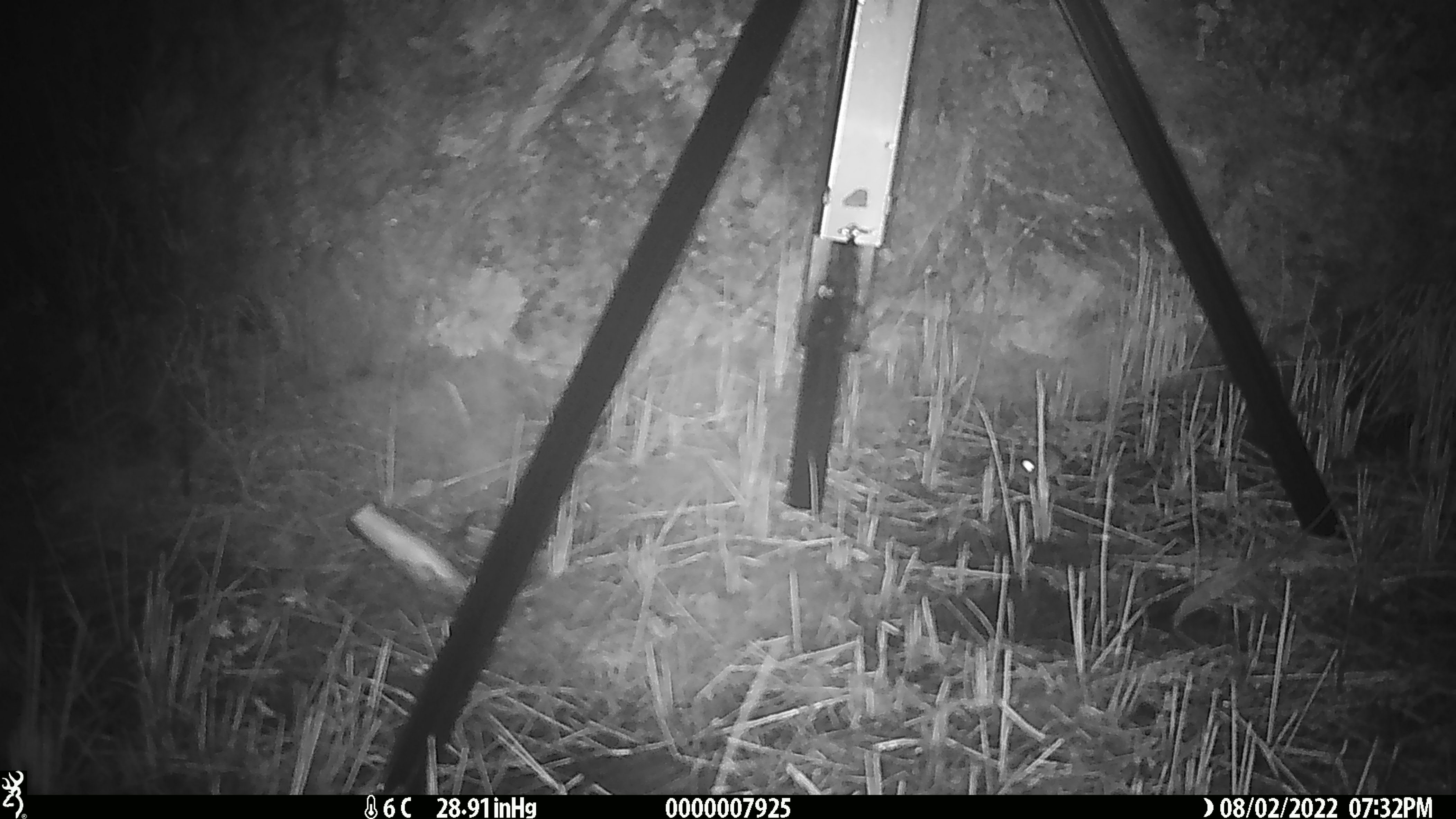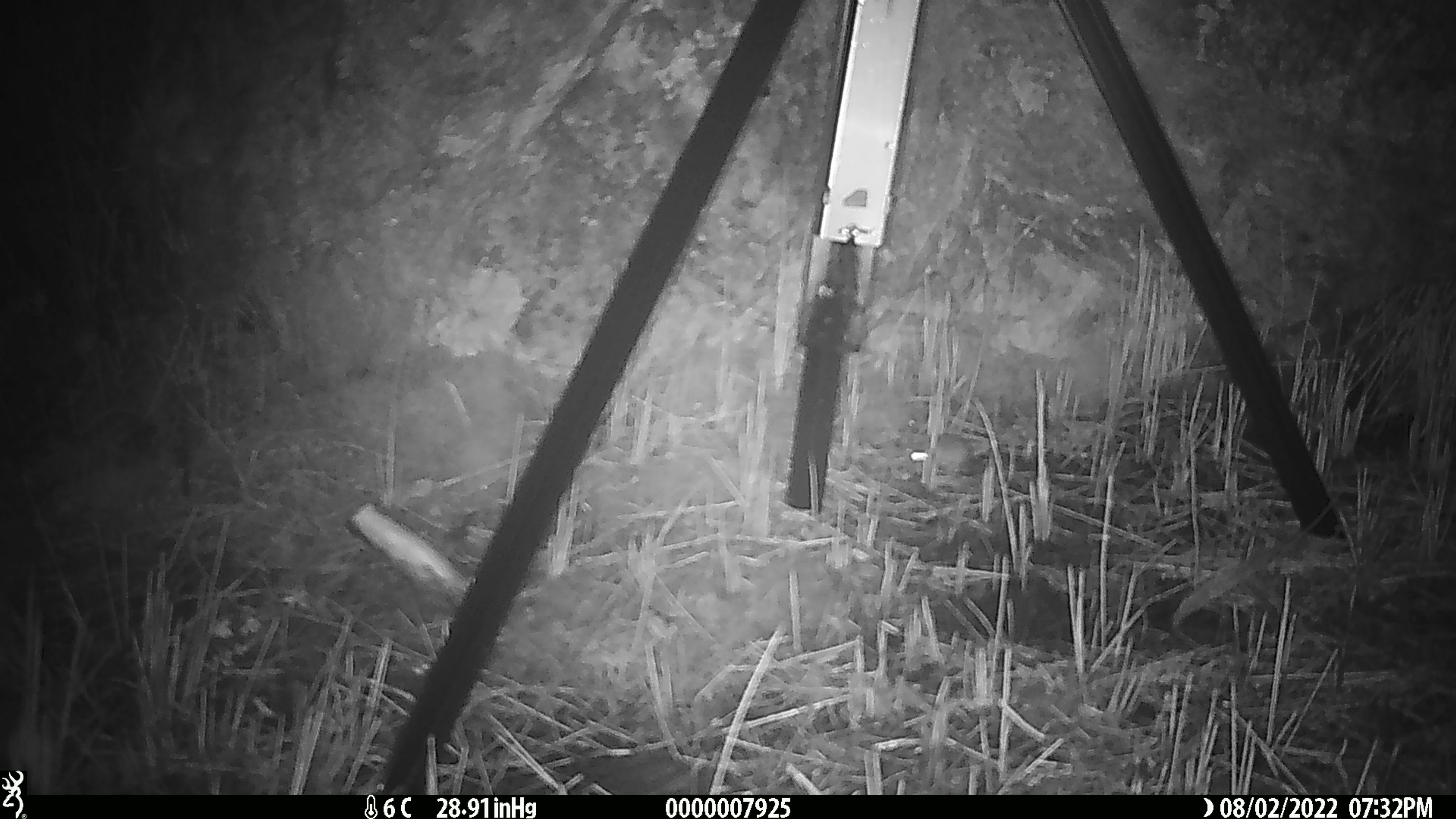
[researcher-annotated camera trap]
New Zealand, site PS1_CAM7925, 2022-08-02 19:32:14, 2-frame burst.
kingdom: Animalia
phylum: Chordata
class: Mammalia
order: Rodentia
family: Muridae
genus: Mus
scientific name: Mus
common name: mouse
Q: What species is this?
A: Mouse (Mus).